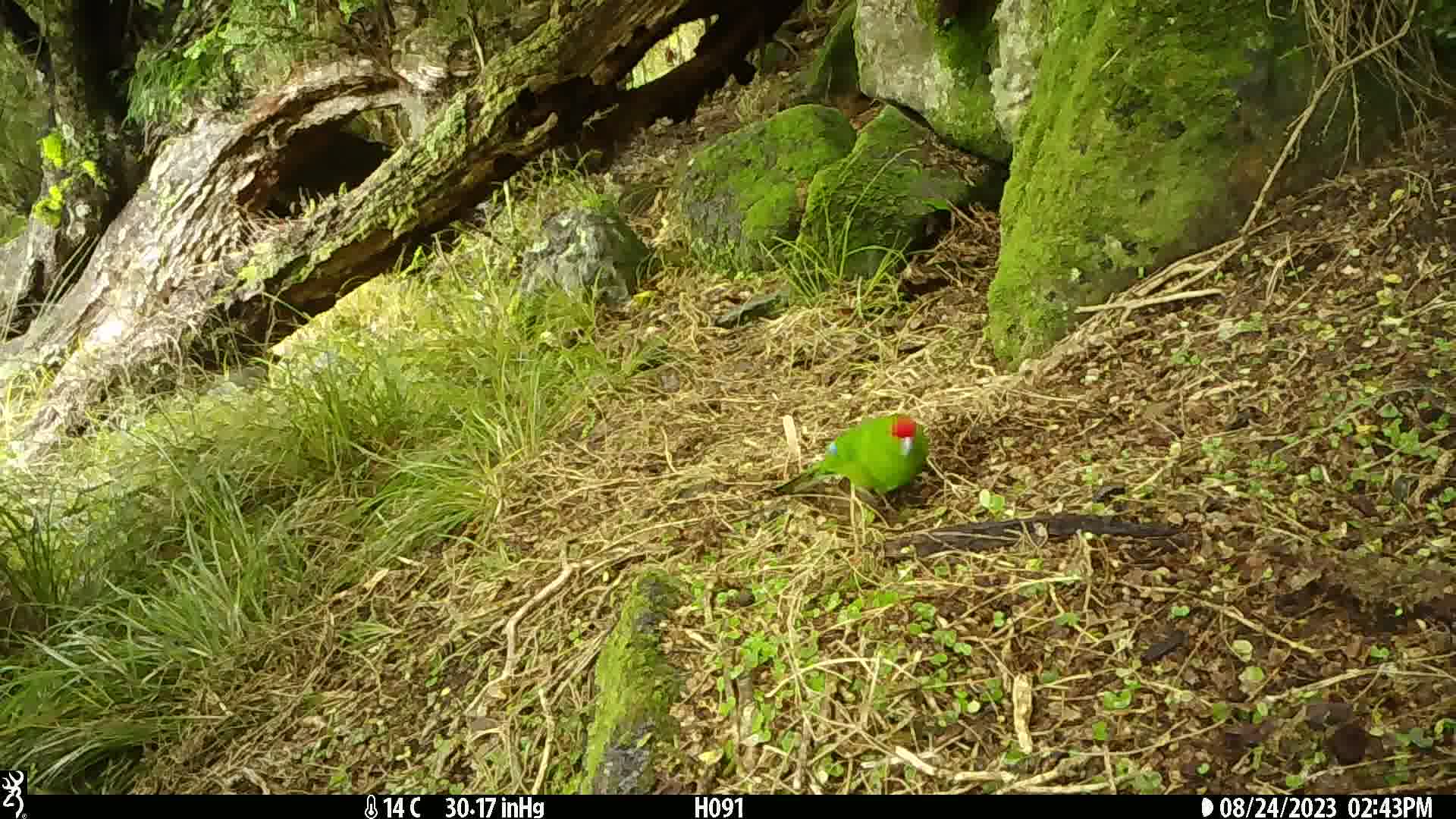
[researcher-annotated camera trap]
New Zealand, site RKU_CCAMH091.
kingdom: Animalia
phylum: Chordata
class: Aves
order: Psittaciformes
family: Psittaculidae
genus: Cyanoramphus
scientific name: Cyanoramphus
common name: parakeet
Parakeet (Cyanoramphus).